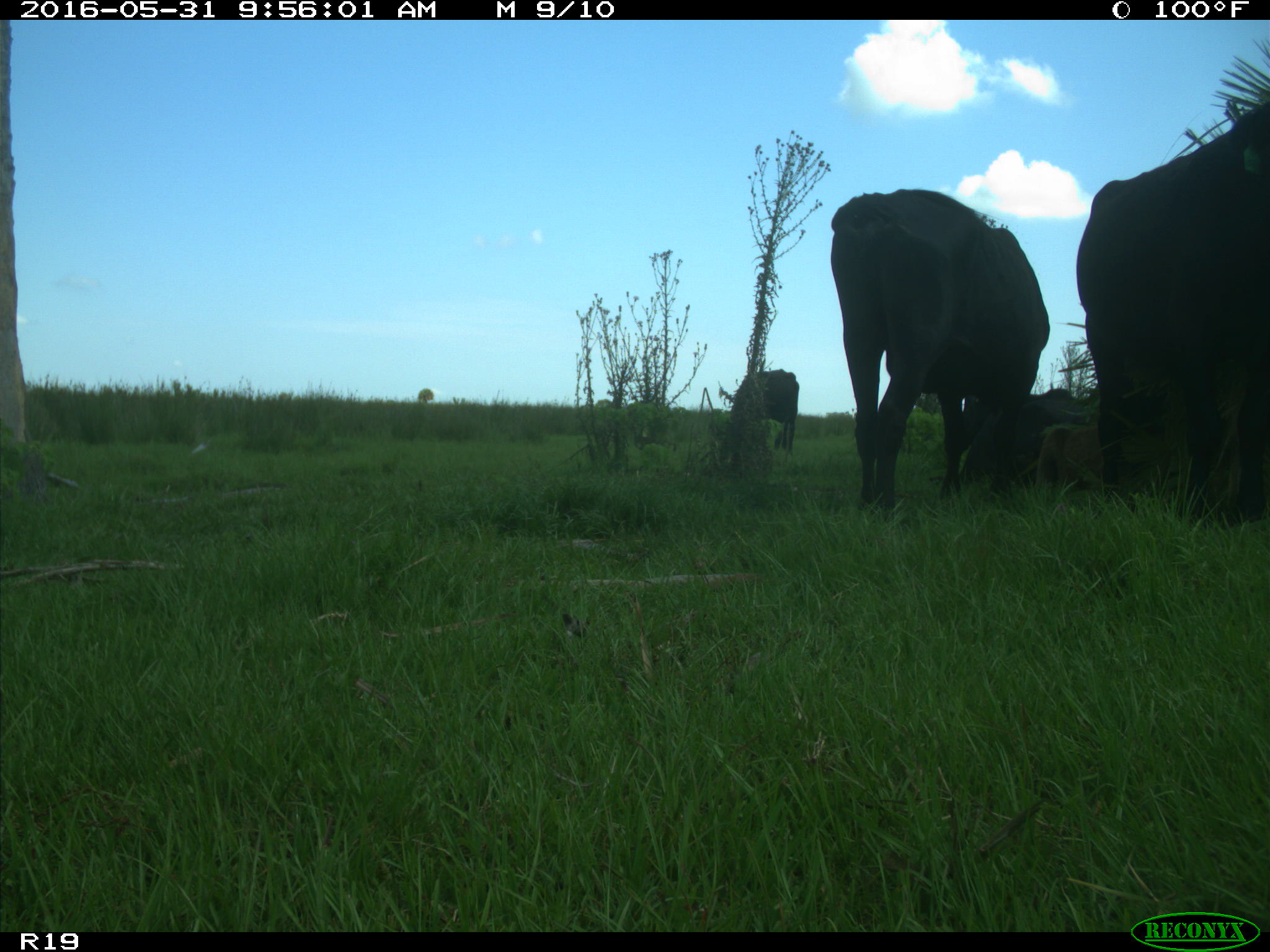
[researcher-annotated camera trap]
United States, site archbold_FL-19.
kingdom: Animalia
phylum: Chordata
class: Mammalia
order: Artiodactyla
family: Bovidae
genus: Bos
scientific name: Bos taurus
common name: domestic cow